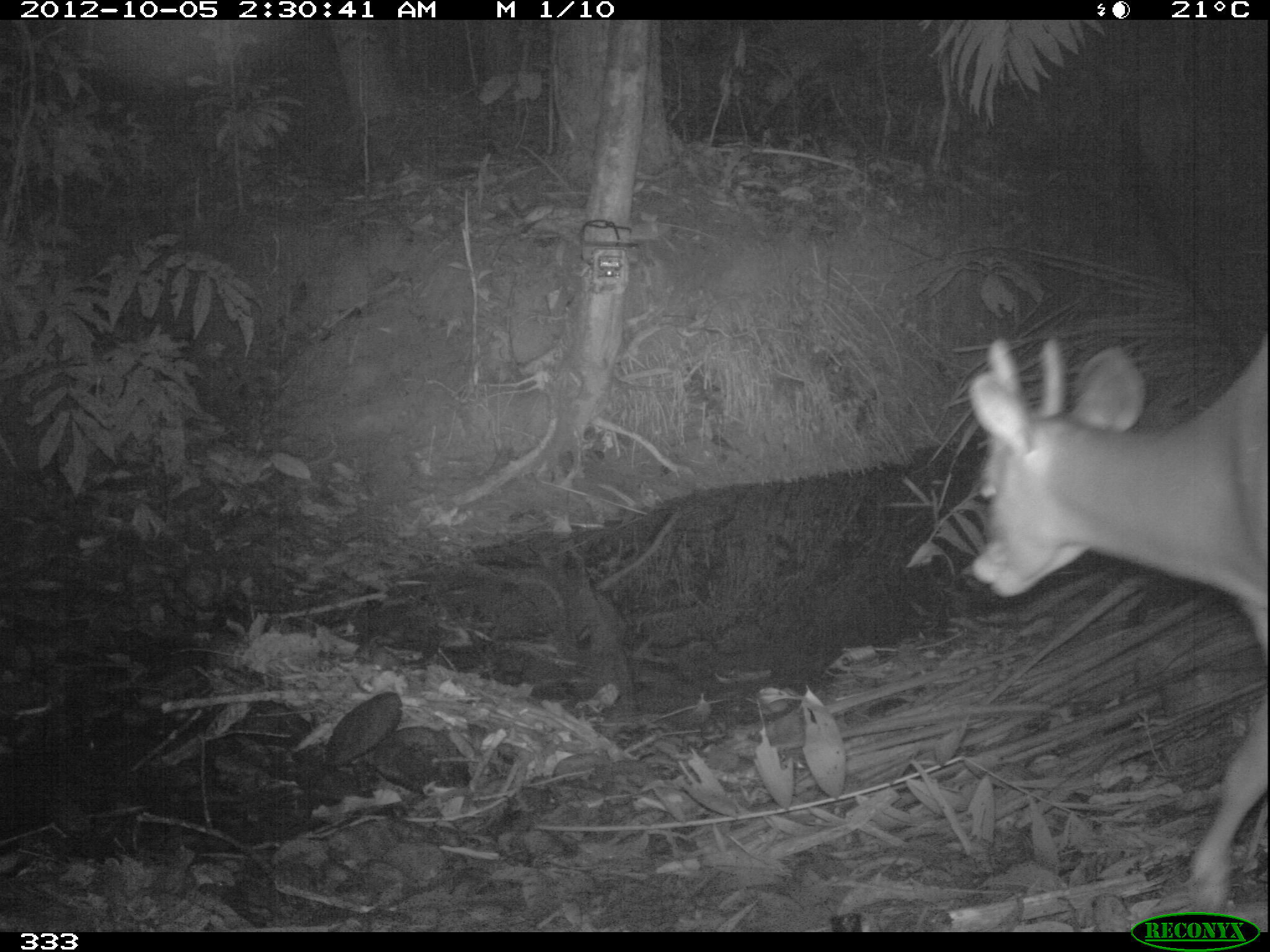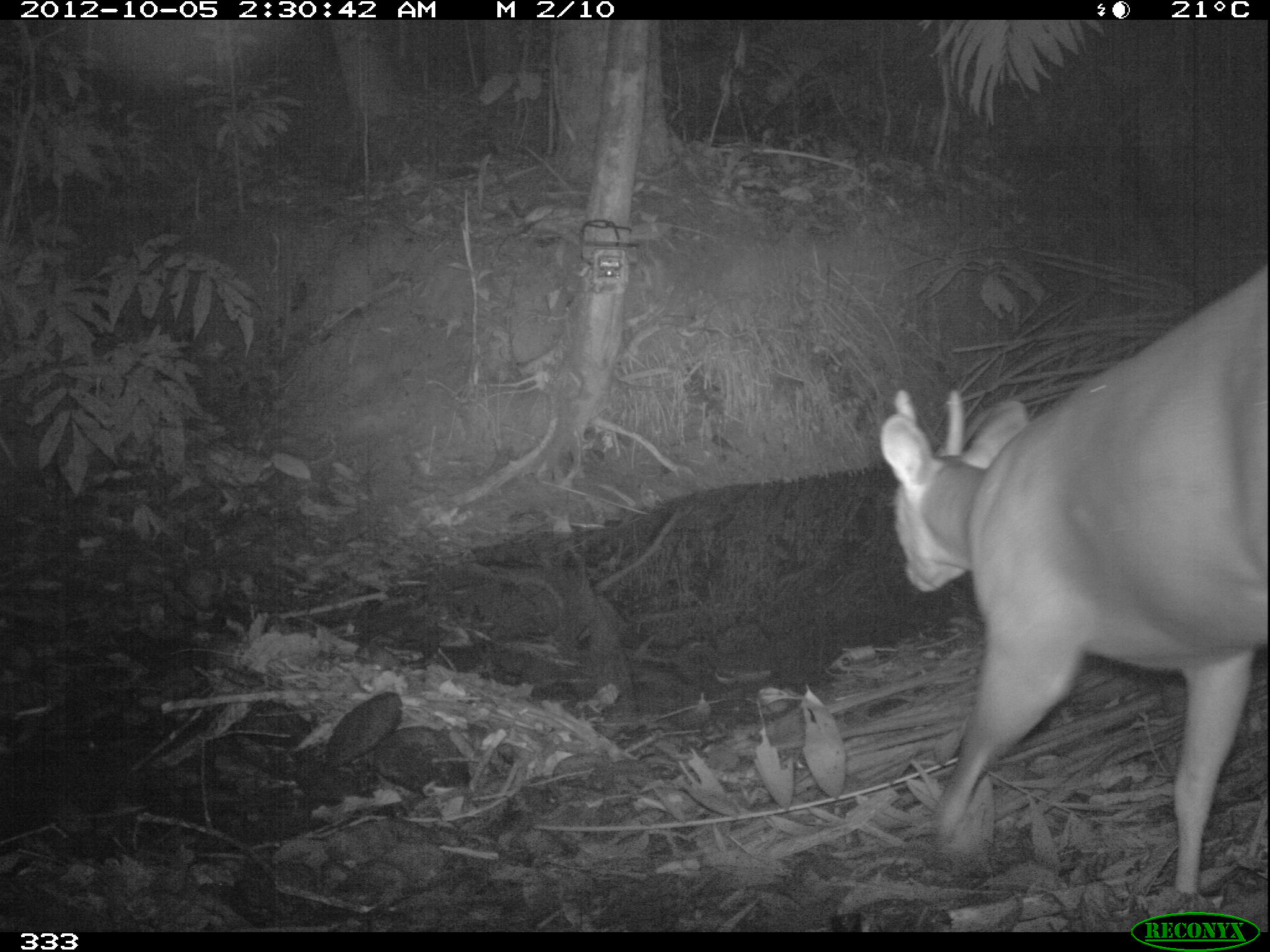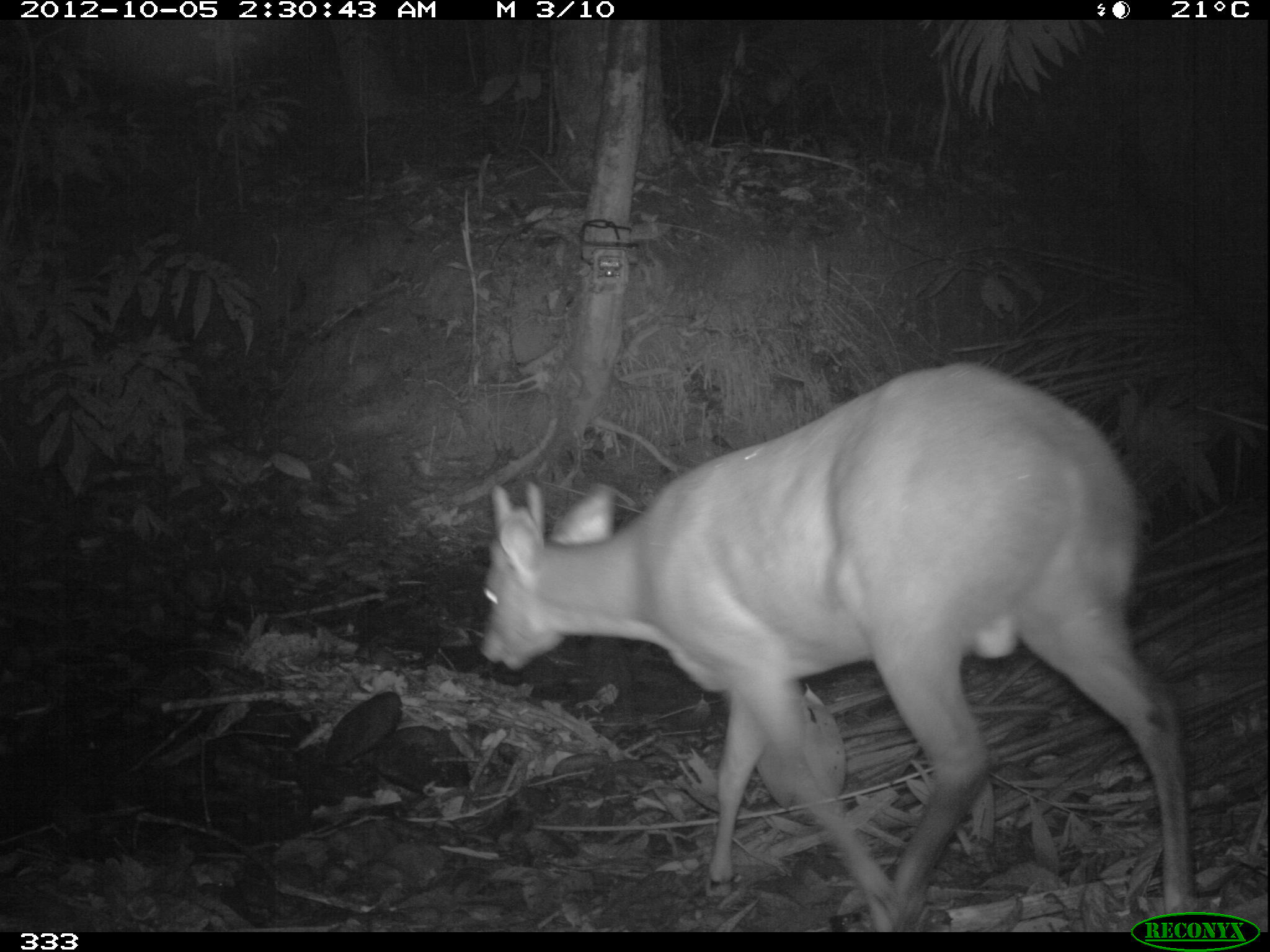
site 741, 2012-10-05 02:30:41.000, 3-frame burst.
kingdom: Animalia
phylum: Chordata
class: Mammalia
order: Artiodactyla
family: Cervidae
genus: Mazama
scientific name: Mazama americana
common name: red brocket